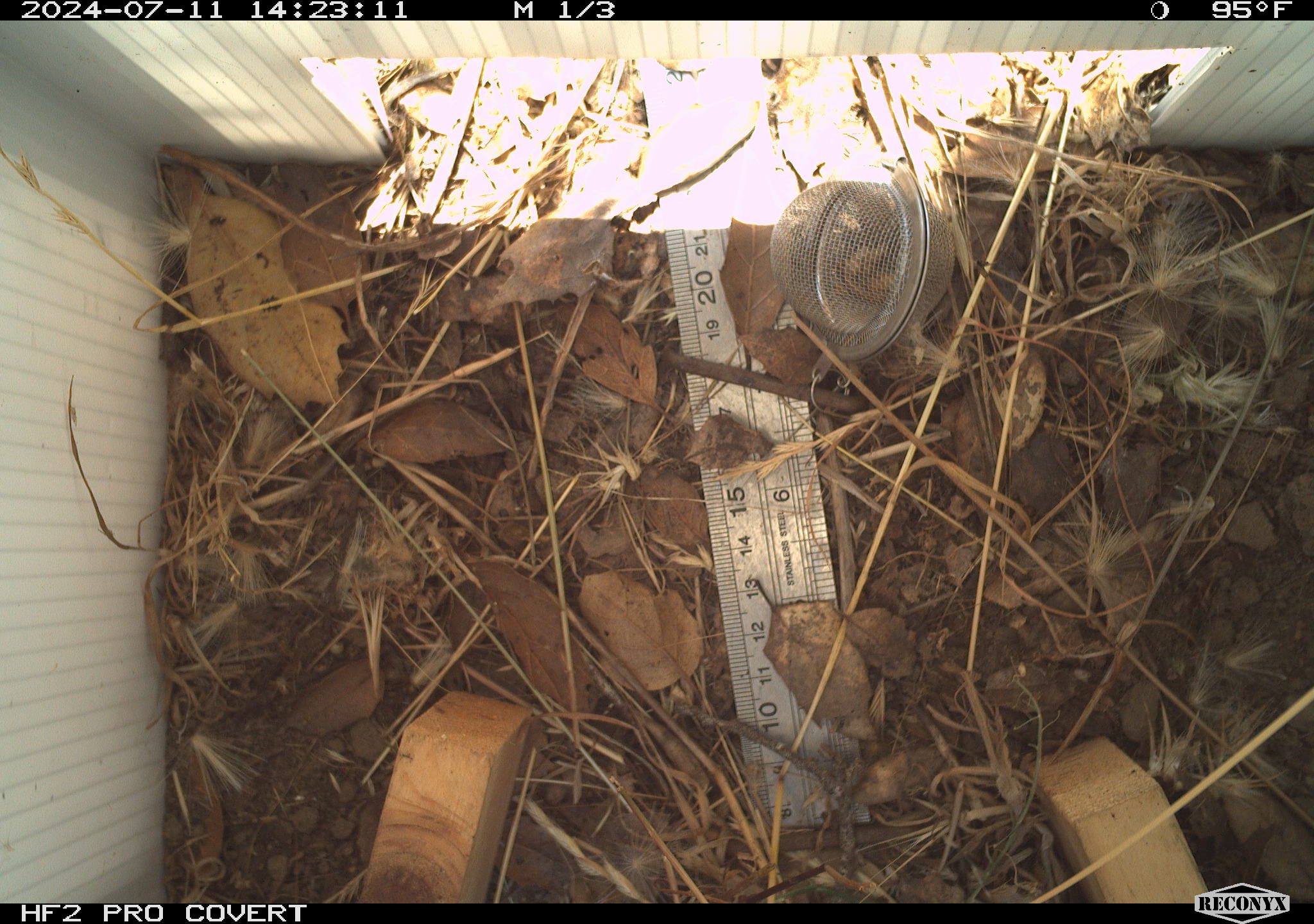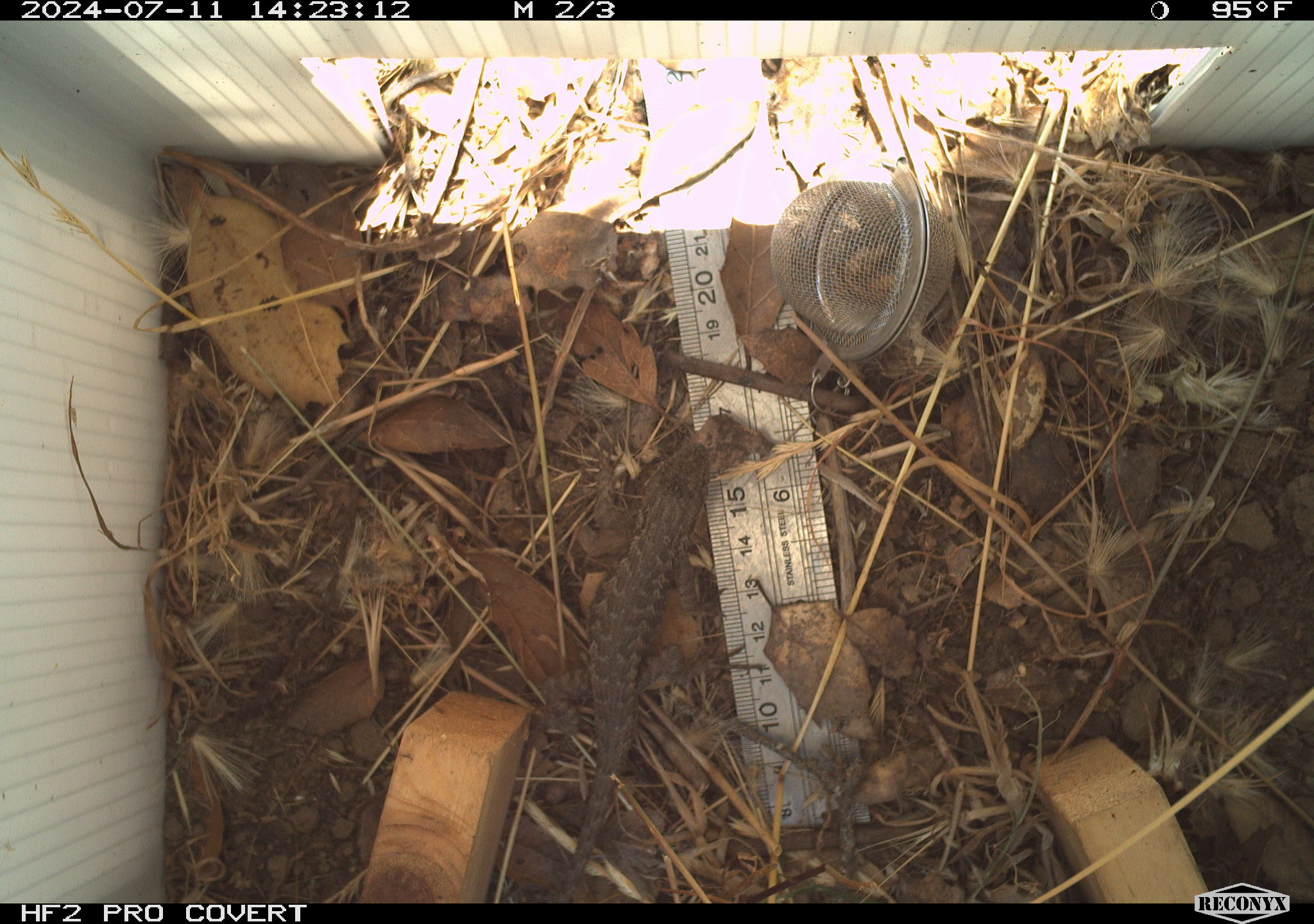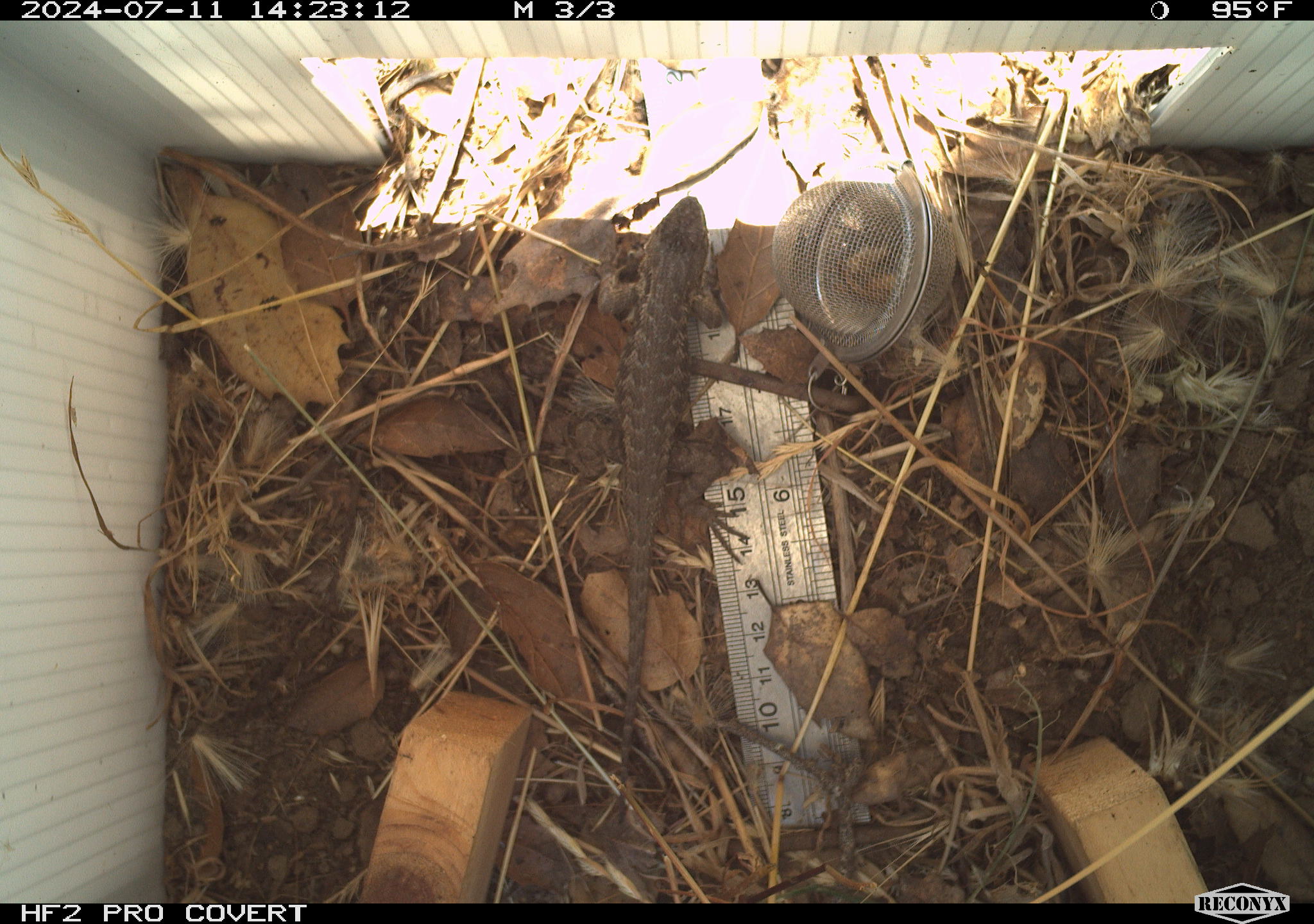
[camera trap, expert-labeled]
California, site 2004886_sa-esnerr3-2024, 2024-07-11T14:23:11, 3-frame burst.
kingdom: Animalia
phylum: Chordata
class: Reptilia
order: Squamata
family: Phrynosomatidae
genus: Sceloporus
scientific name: Sceloporus occidentalis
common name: western fence lizard